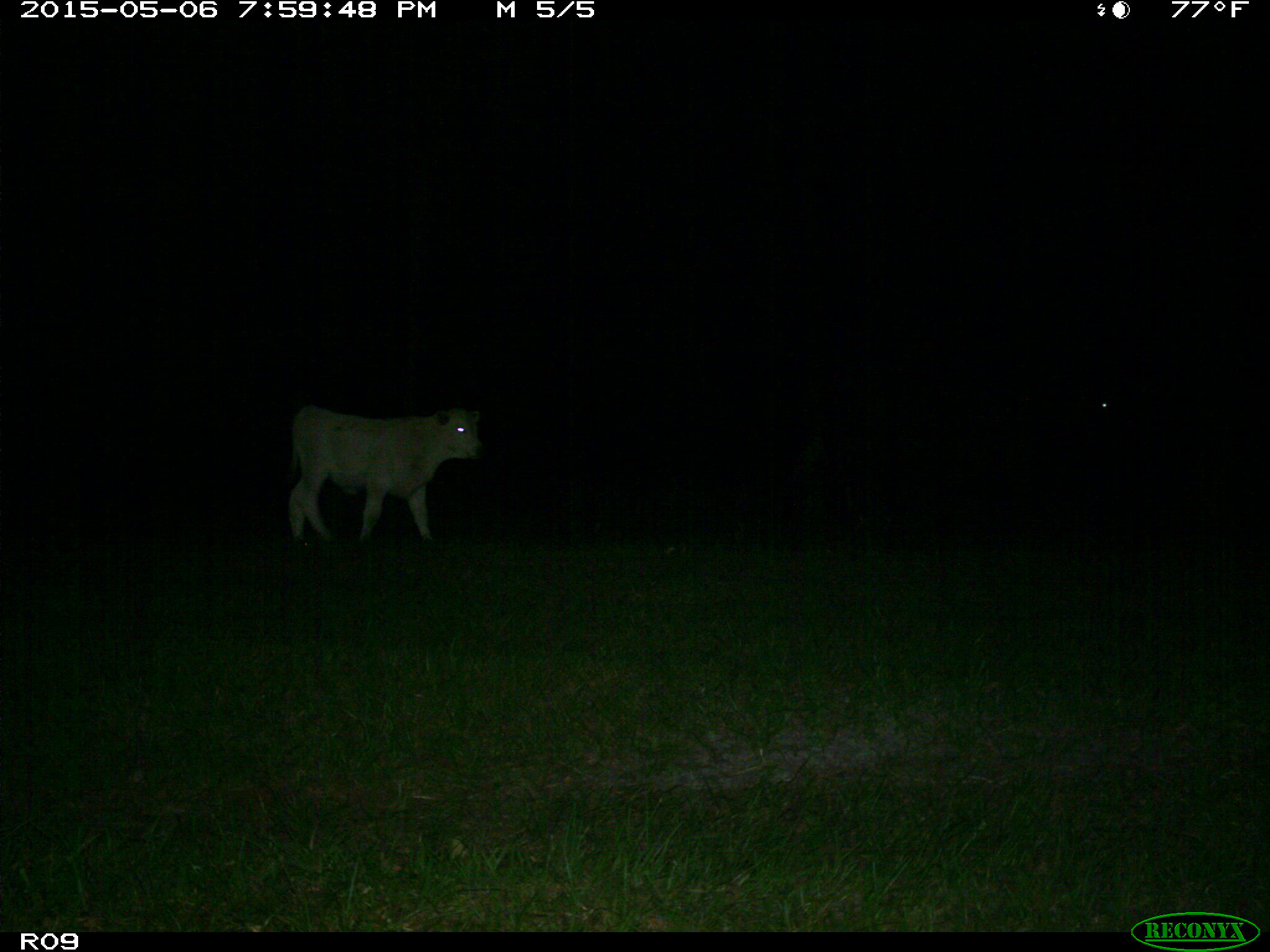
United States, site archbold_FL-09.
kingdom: Animalia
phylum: Chordata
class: Mammalia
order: Artiodactyla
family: Bovidae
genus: Bos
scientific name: Bos taurus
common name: domestic cow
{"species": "Bos taurus (domestic cow)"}